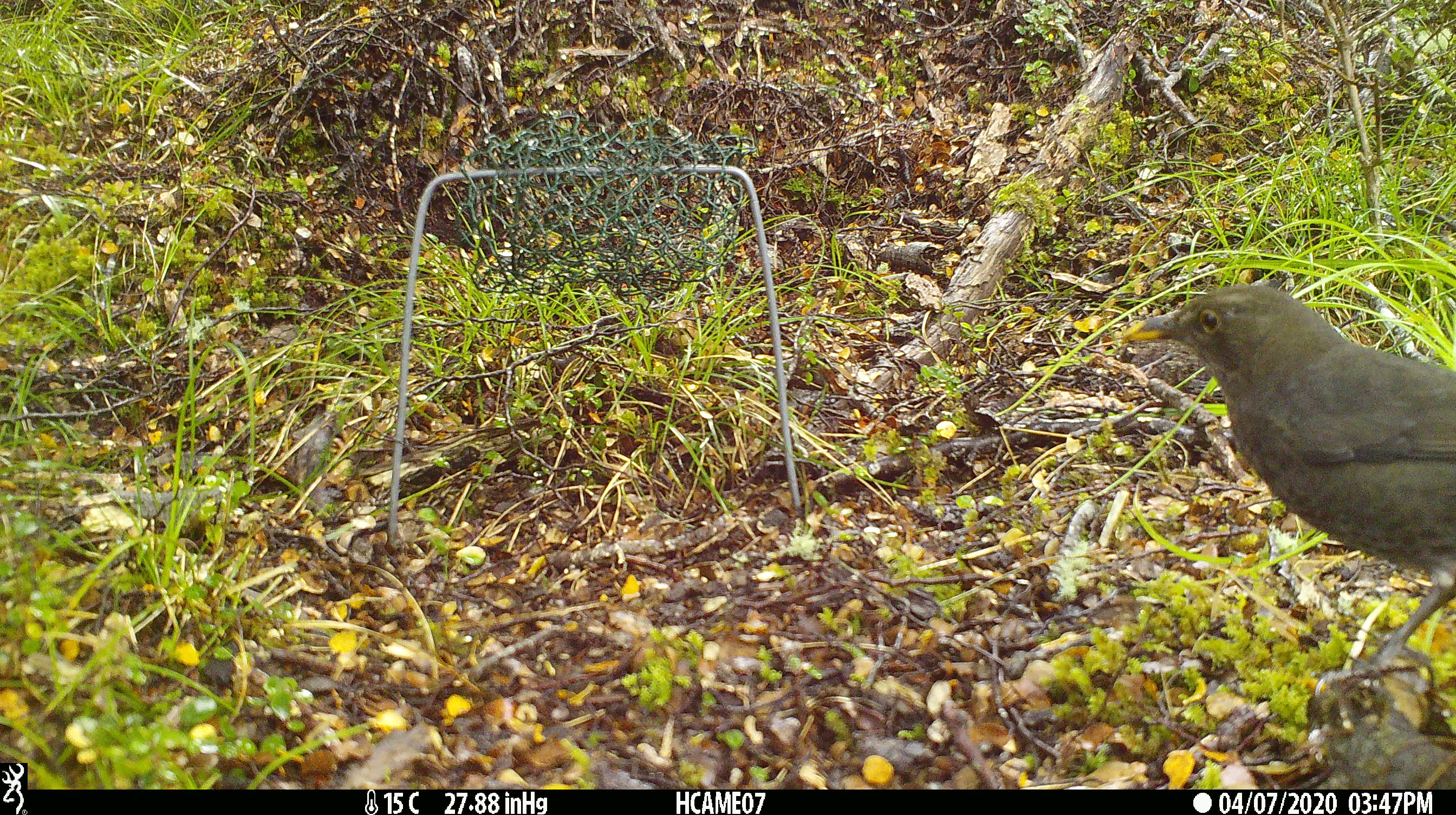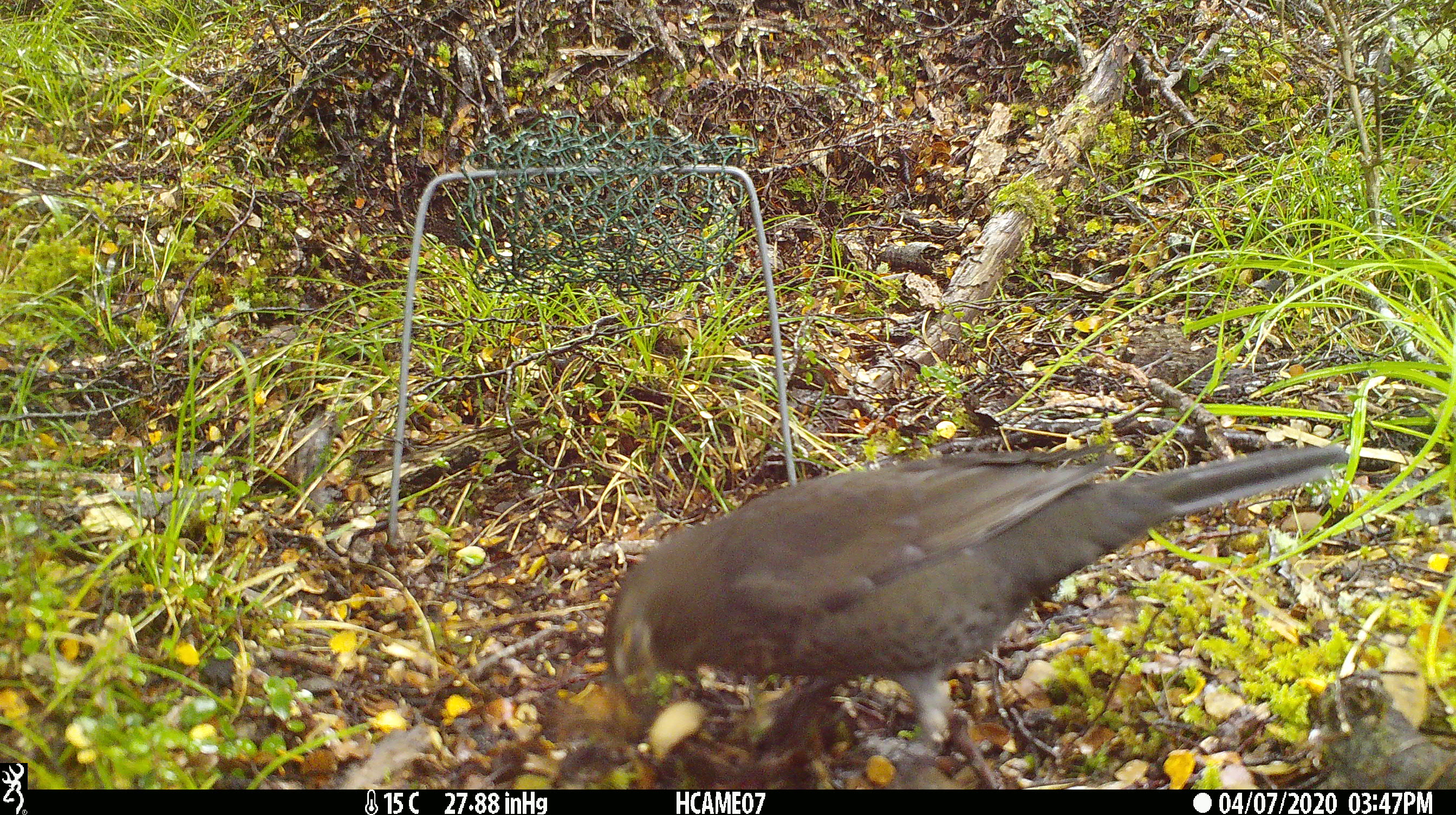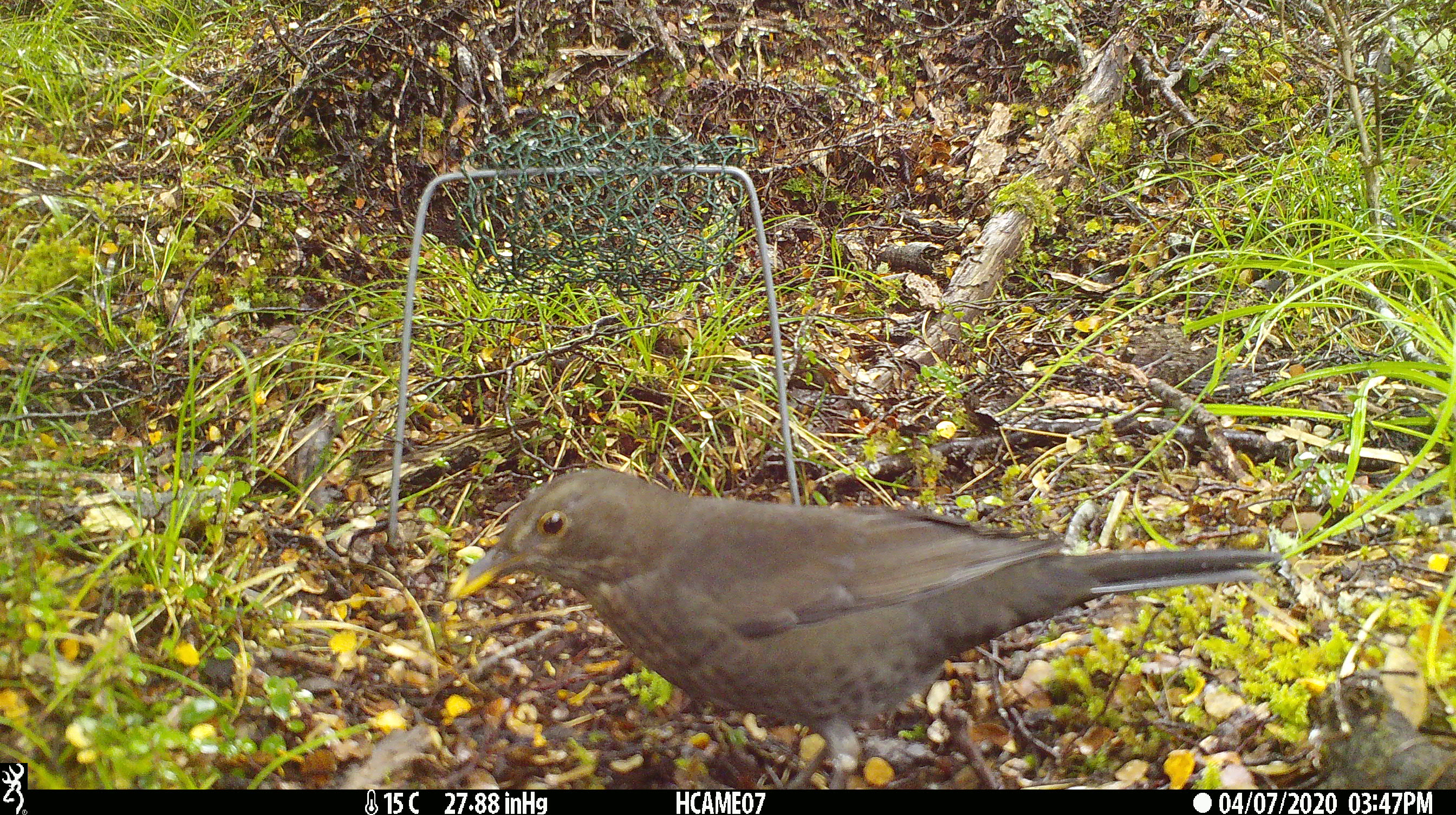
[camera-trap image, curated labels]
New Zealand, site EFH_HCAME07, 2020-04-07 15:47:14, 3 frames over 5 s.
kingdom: Animalia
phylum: Chordata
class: Aves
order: Passeriformes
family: Turdidae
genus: Turdus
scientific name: Turdus merula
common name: eurasian blackbird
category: blackbird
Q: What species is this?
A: Blackbird (eurasian blackbird) (Turdus merula).